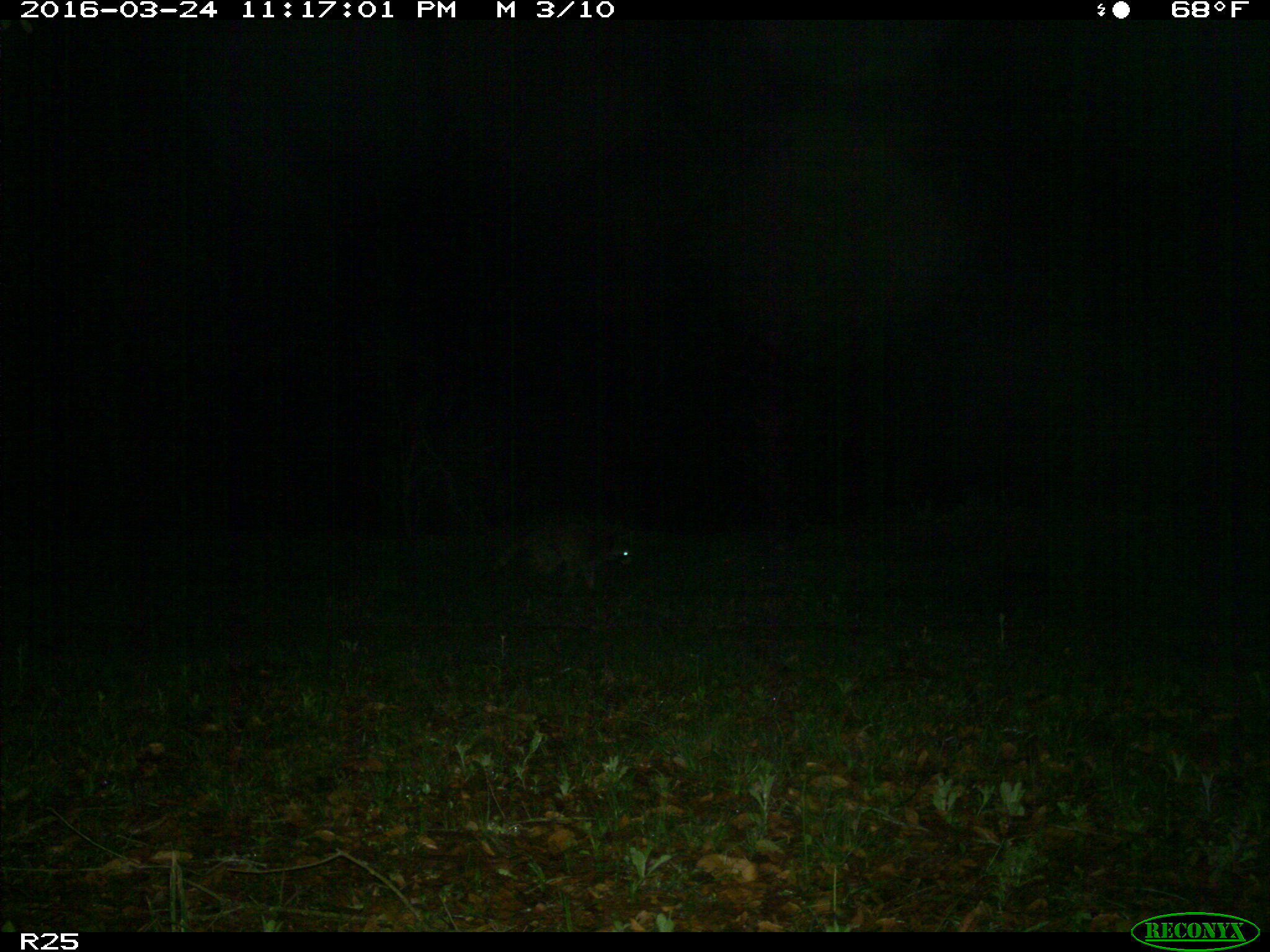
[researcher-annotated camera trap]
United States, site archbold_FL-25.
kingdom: Animalia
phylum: Chordata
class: Mammalia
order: Carnivora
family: Procyonidae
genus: Procyon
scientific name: Procyon lotor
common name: common raccoon